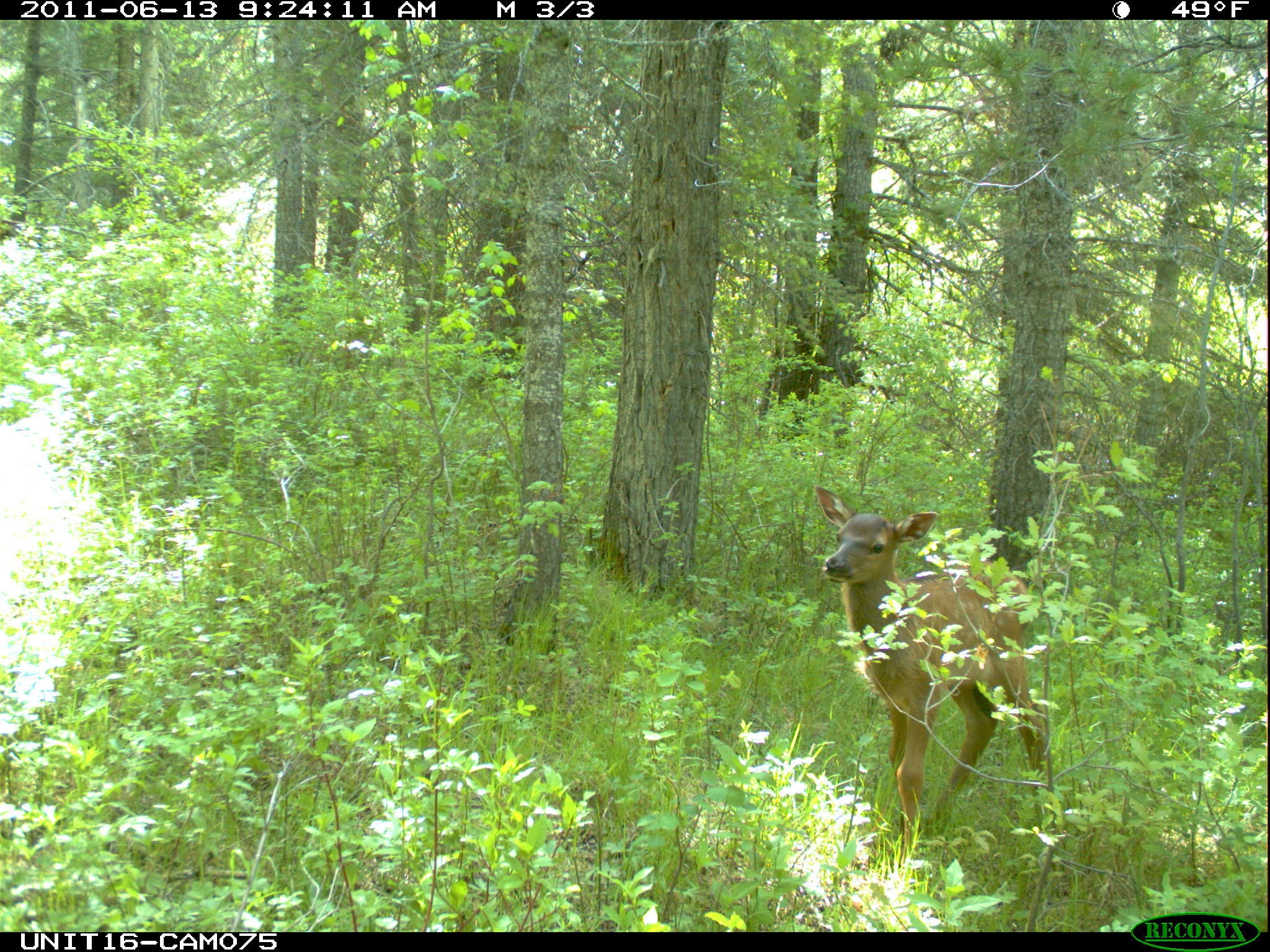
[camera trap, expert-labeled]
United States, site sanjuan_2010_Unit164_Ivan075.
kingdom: Animalia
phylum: Chordata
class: Mammalia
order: Artiodactyla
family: Cervidae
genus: Cervus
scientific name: Cervus elaphus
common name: red deer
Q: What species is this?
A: Cervus elaphus (red deer).